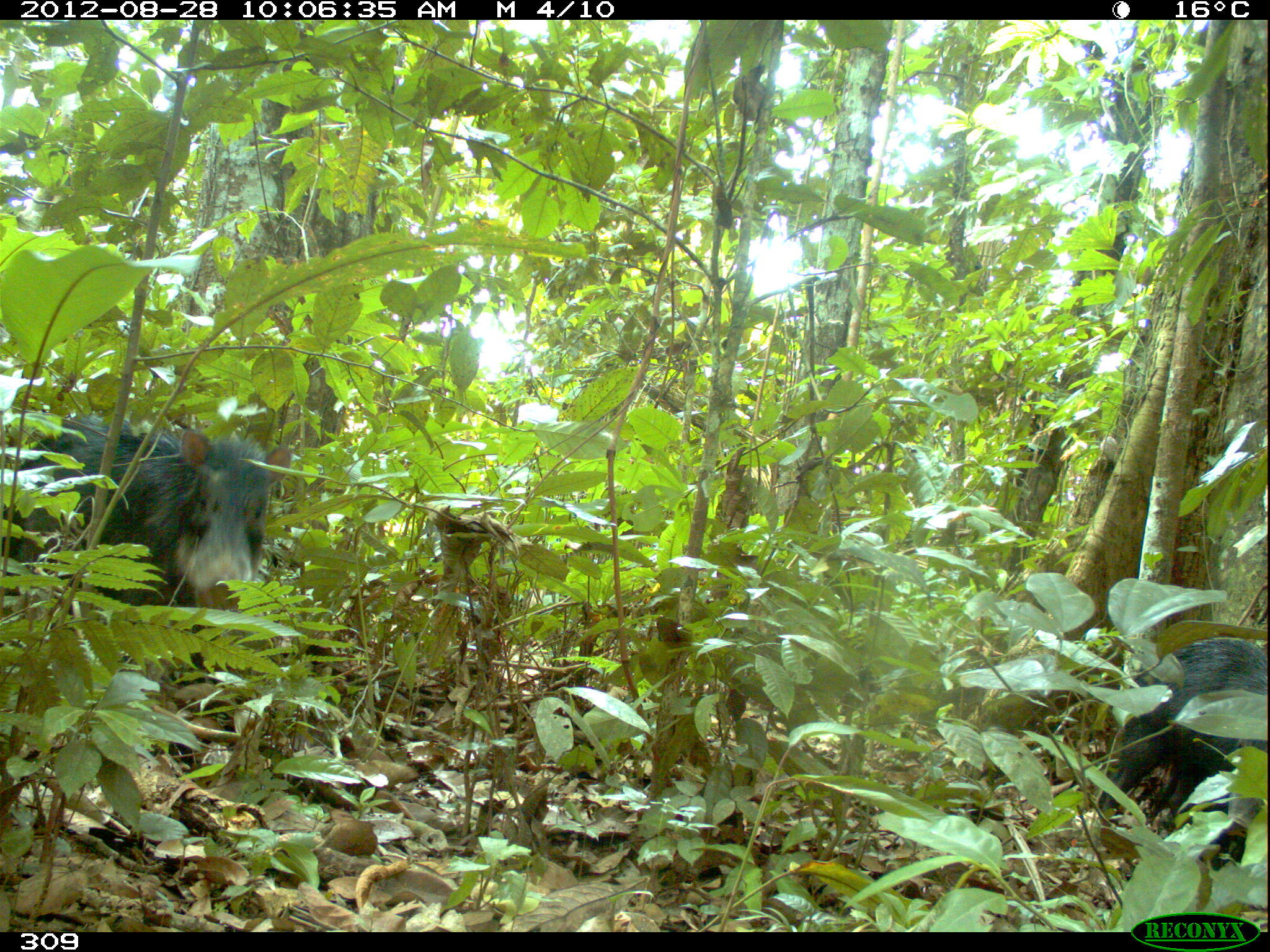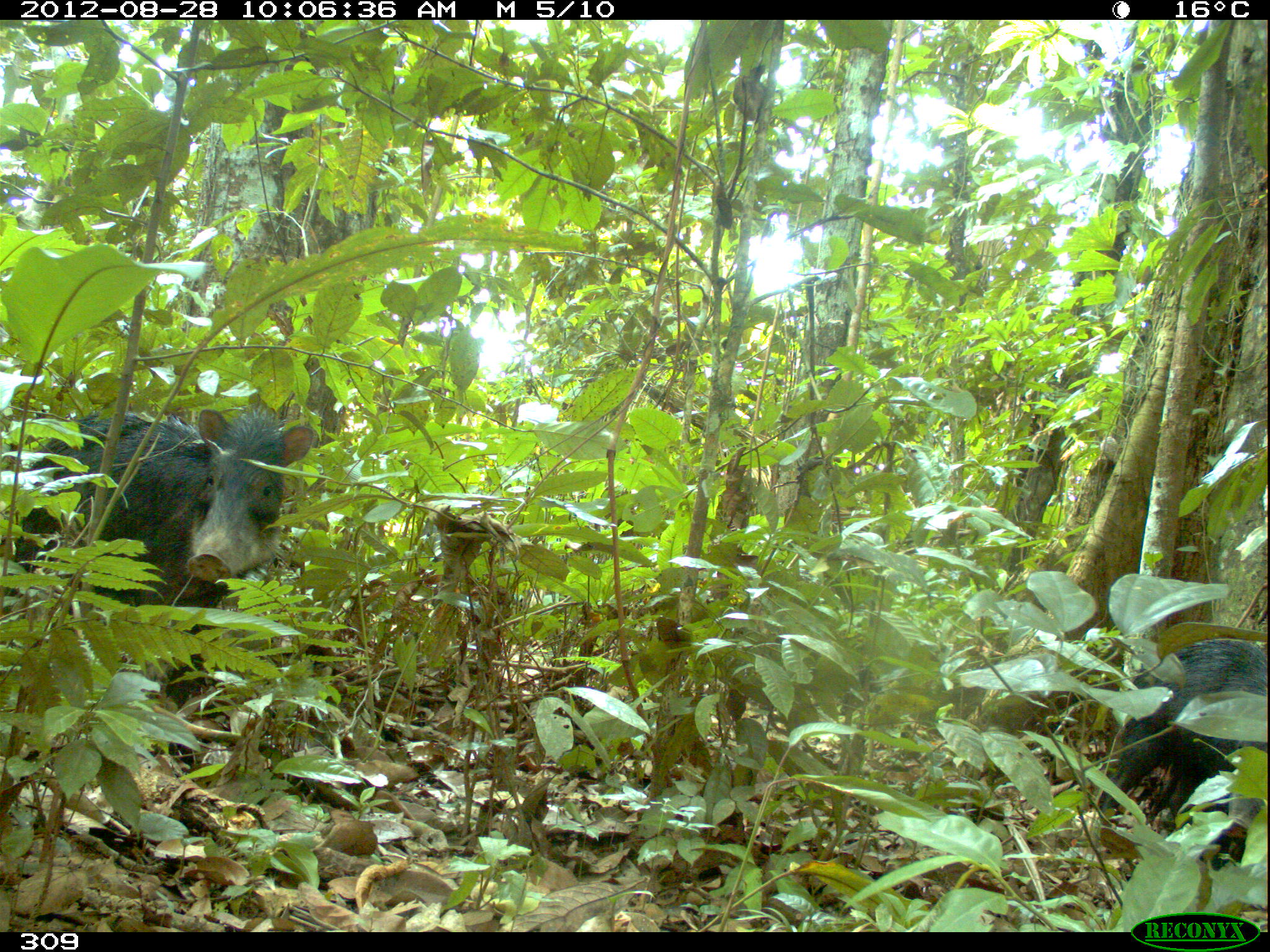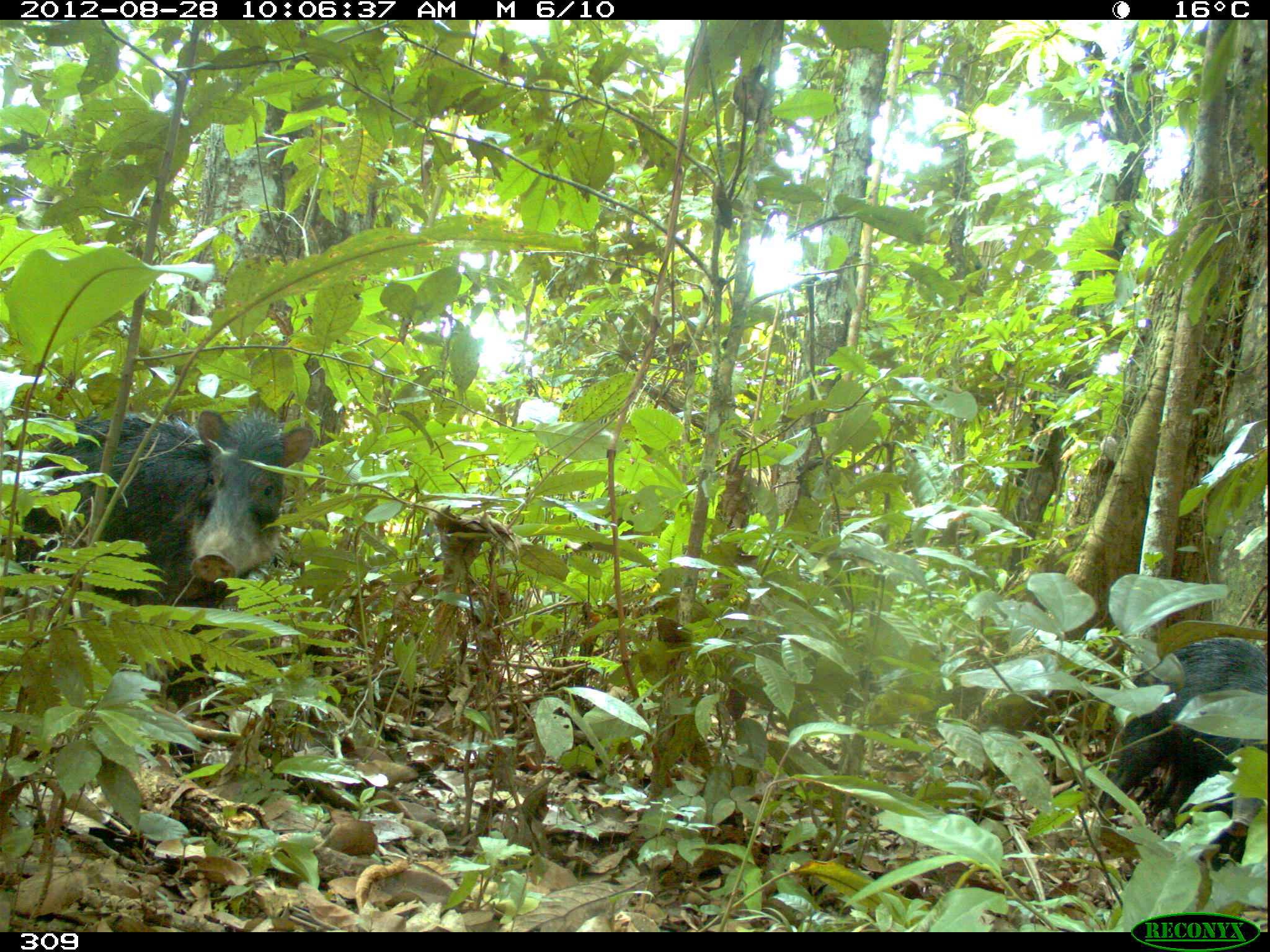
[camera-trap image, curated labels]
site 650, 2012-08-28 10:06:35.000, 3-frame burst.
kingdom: Animalia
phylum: Chordata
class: Mammalia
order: Artiodactyla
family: Tayassuidae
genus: Tayassu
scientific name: Tayassu pecari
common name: white-lipped peccary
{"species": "Tayassu pecari (white-lipped peccary)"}